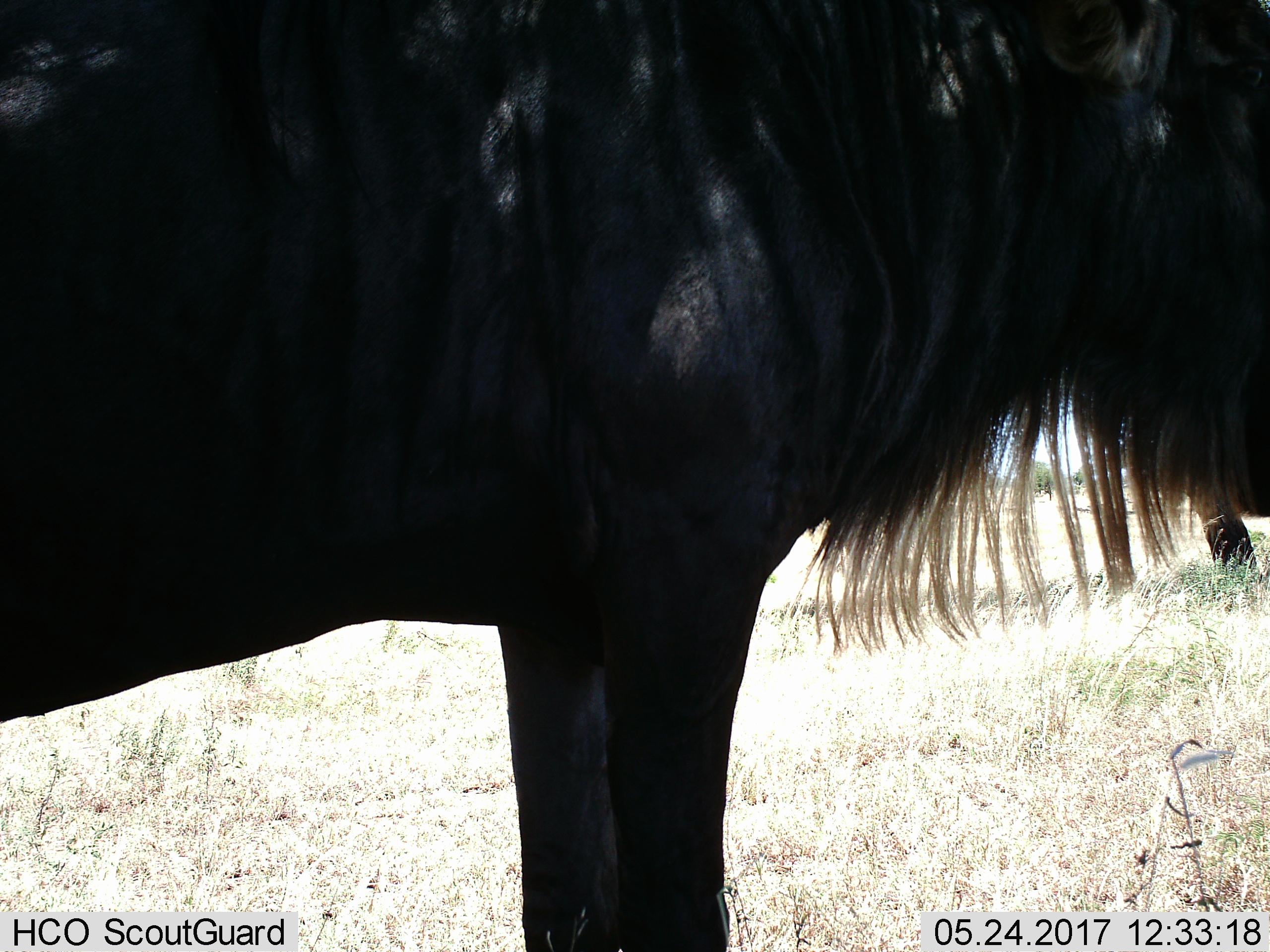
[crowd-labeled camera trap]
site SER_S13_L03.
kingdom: Animalia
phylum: Chordata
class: Mammalia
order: Artiodactyla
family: Bovidae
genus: Connochaetes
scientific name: Connochaetes taurinus taurinus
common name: blue wildebeest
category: wildebeestblue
Wildebeestblue (blue wildebeest) (Connochaetes taurinus taurinus), count 1. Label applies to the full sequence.